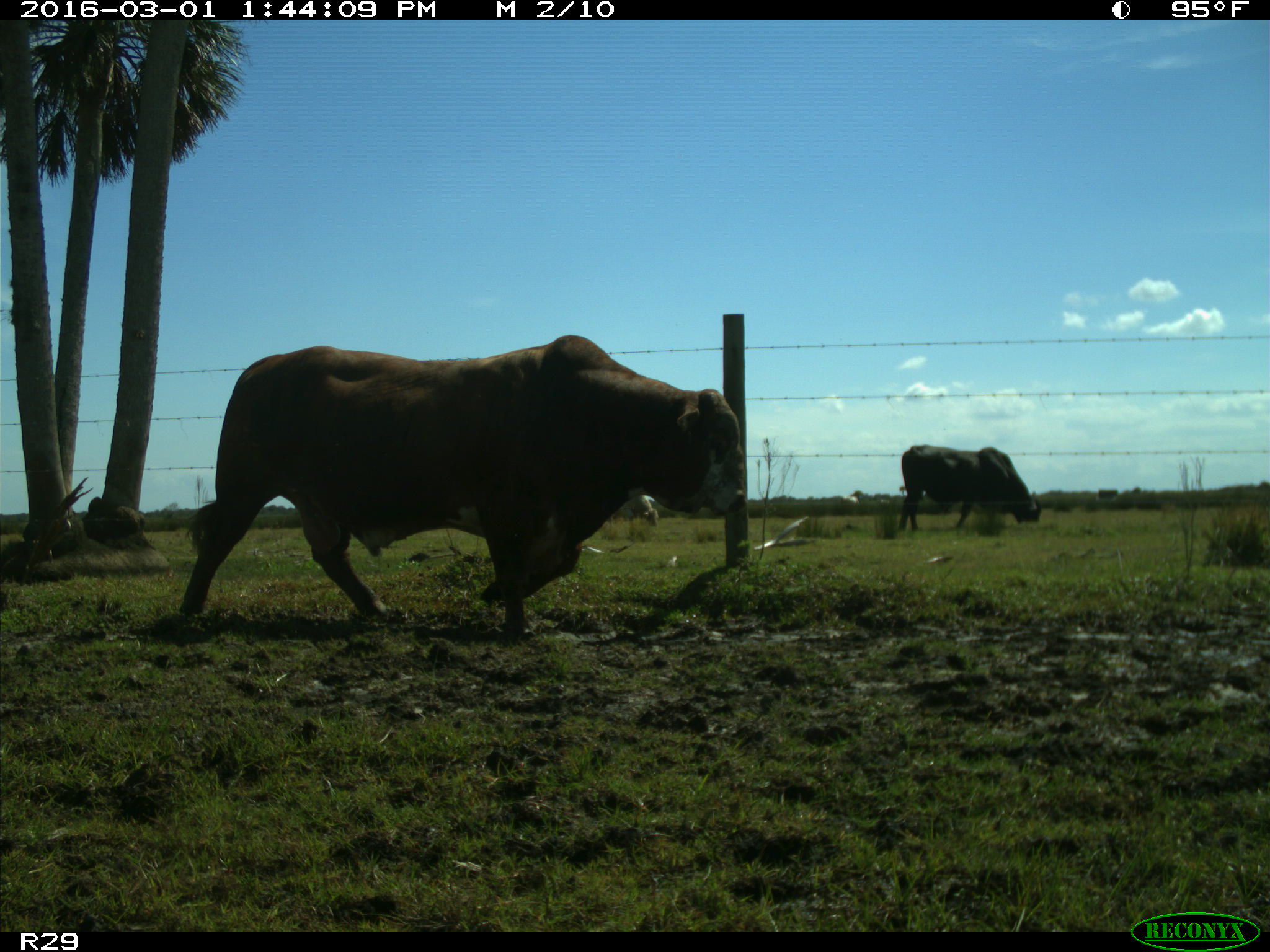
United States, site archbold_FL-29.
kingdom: Animalia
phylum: Chordata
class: Mammalia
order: Artiodactyla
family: Bovidae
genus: Bos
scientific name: Bos taurus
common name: domestic cow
Bos taurus (domestic cow).